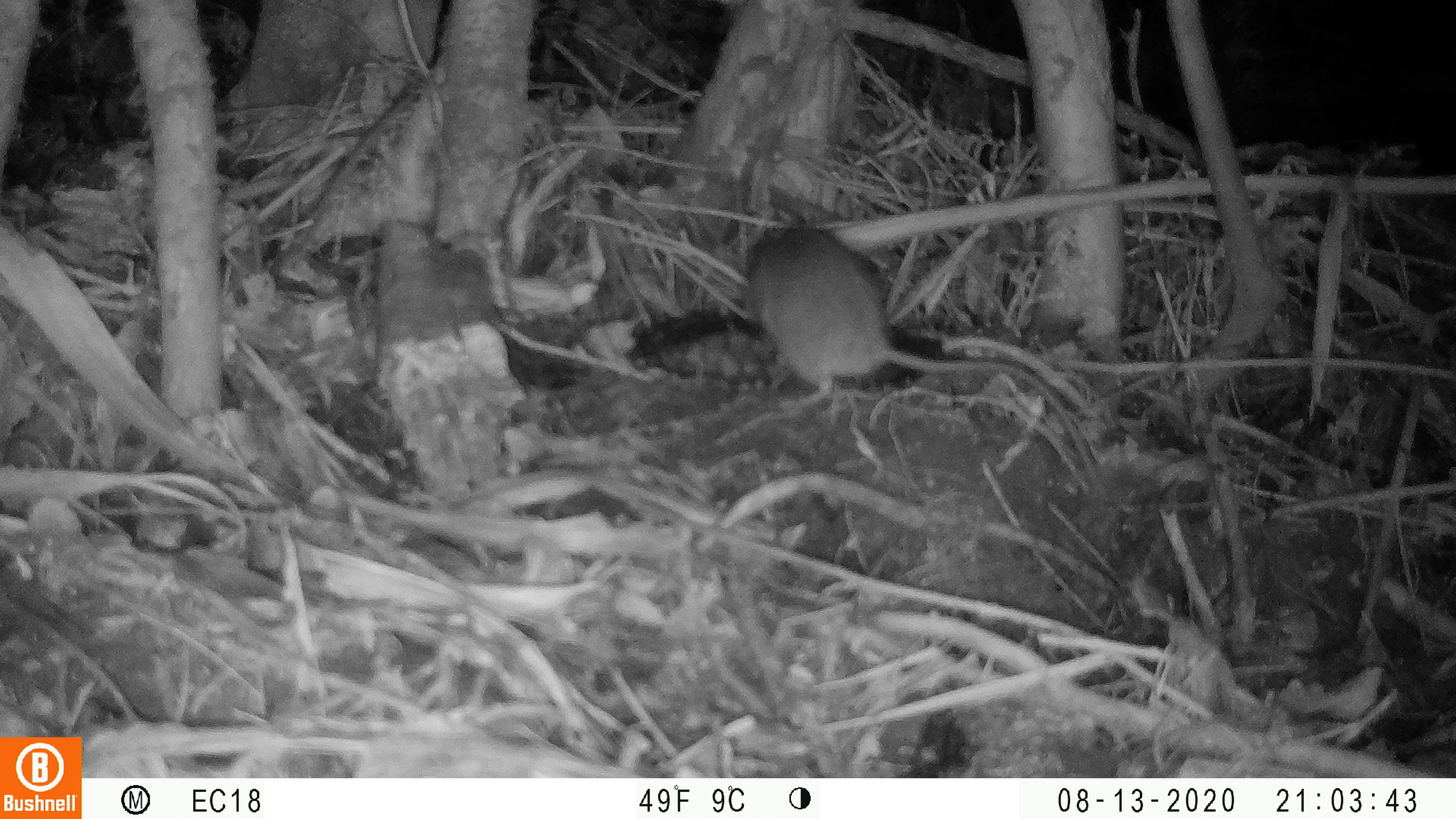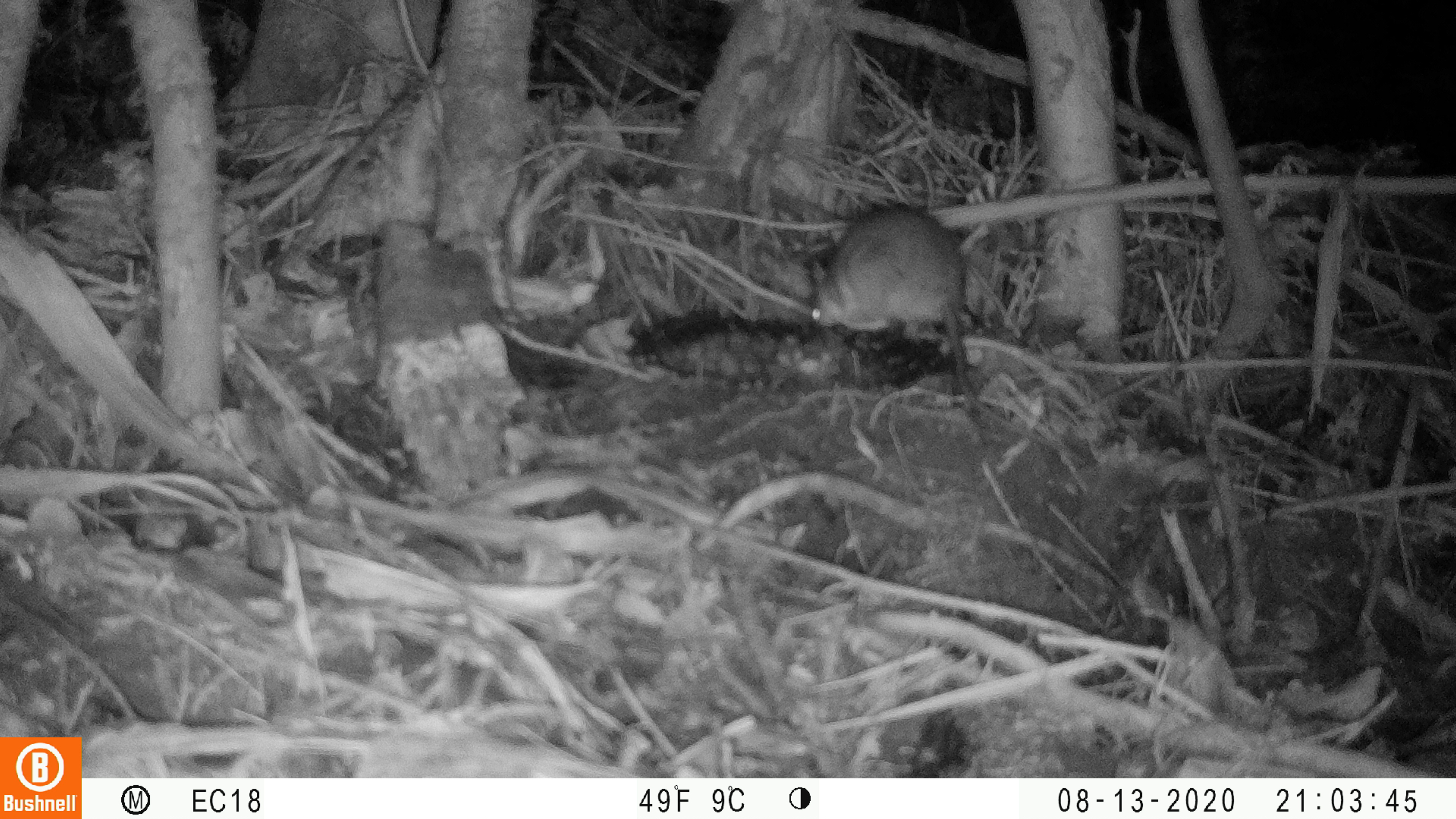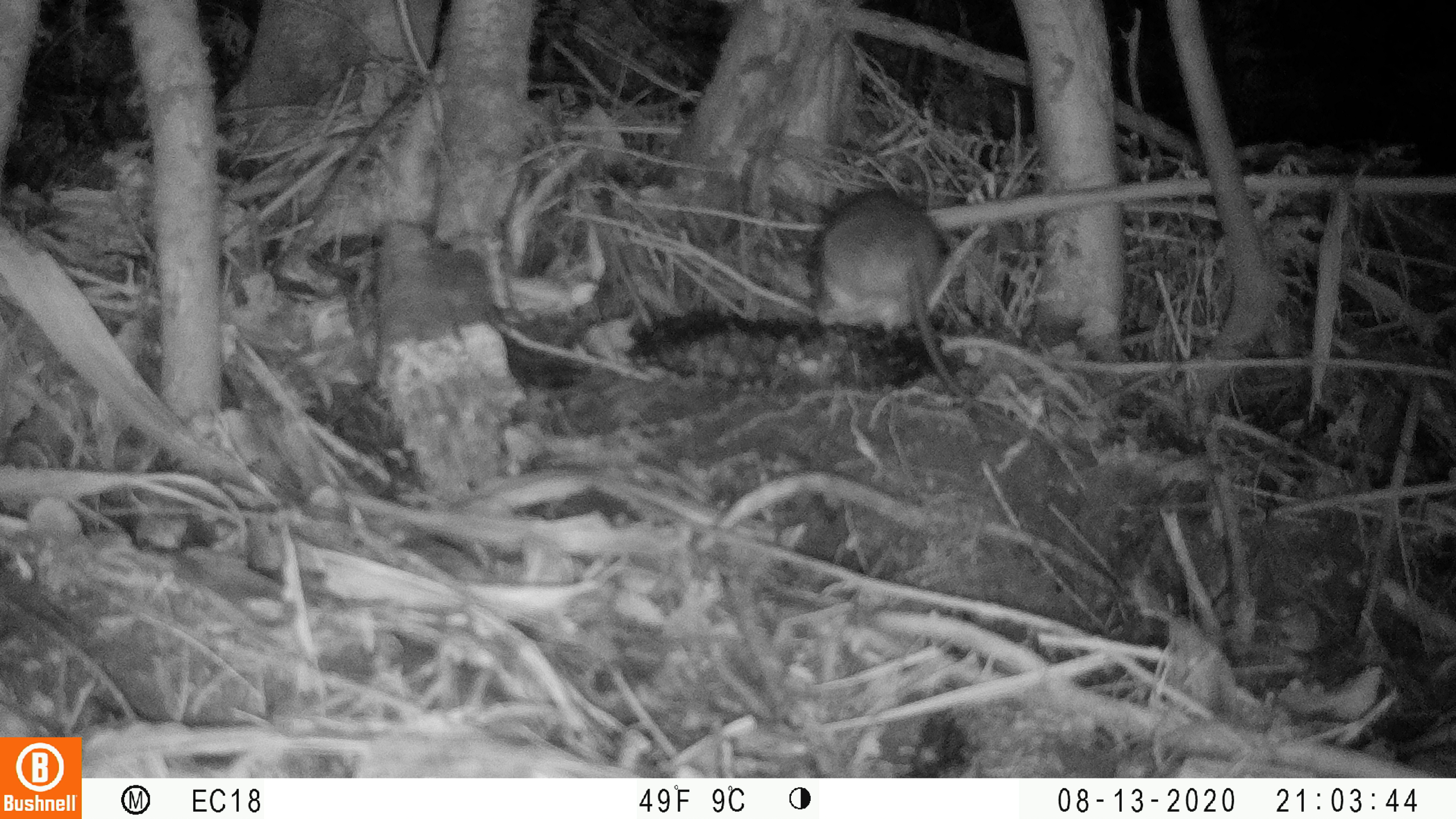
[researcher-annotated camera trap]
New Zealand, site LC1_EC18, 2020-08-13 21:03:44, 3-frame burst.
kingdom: Animalia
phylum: Chordata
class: Mammalia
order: Rodentia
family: Muridae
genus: Rattus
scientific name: Rattus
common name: rat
Rat (Rattus).